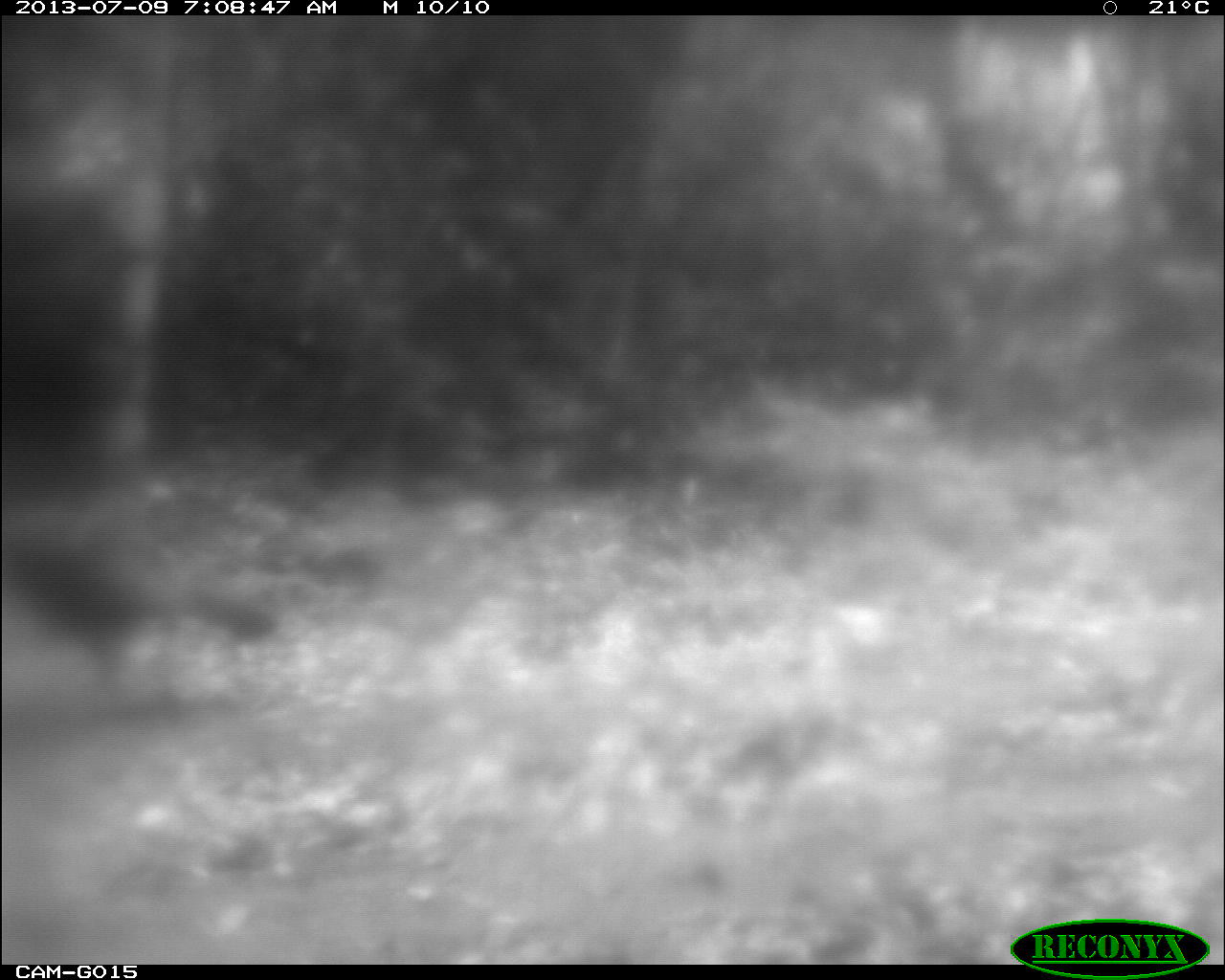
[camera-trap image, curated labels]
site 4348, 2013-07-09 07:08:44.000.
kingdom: Animalia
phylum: Chordata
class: Aves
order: Galliformes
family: Cracidae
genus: Crax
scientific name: Crax rubra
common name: great curassow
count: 1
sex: female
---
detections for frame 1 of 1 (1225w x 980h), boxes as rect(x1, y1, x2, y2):
crax rubra: rect(3, 521, 275, 691)